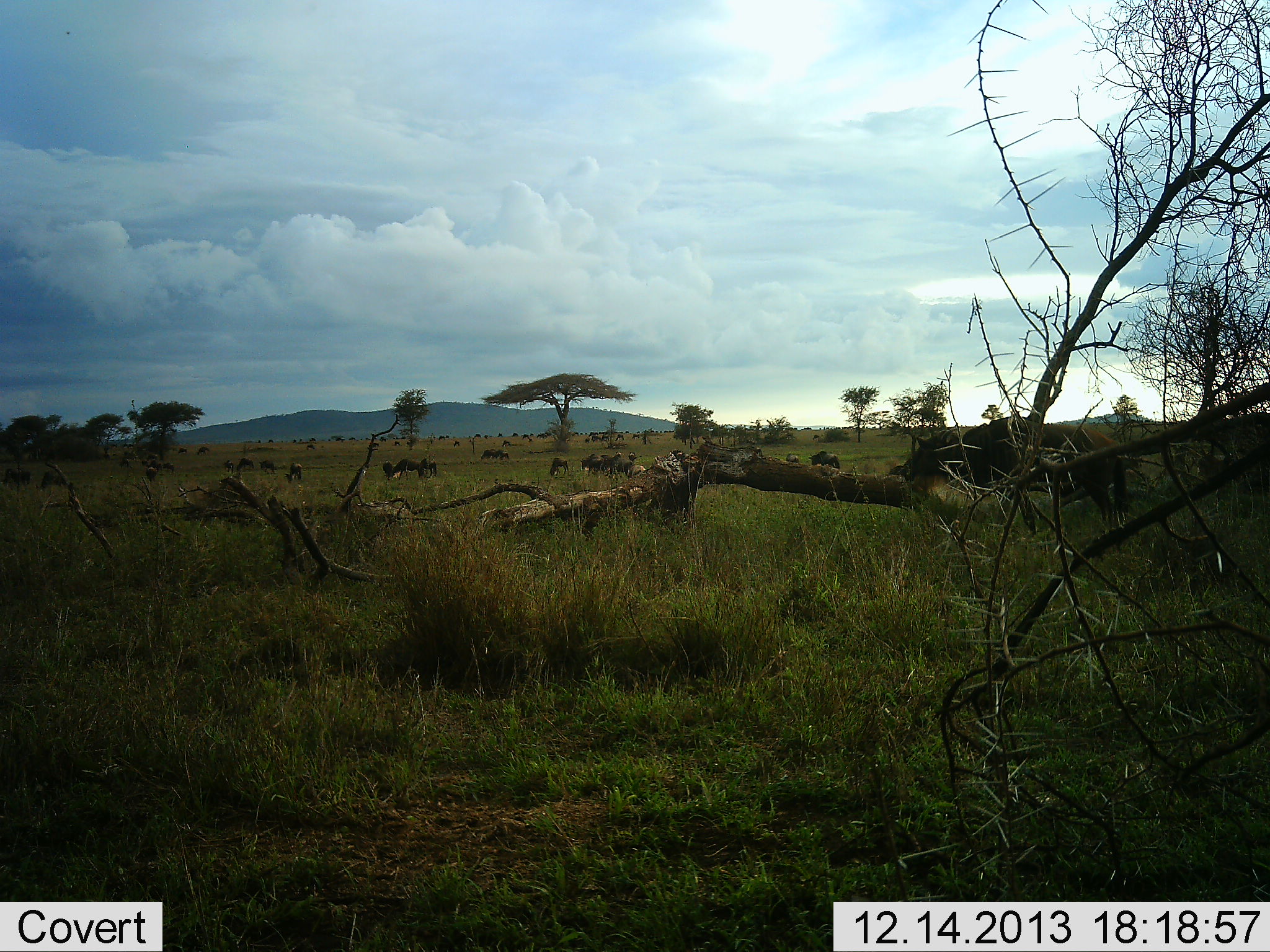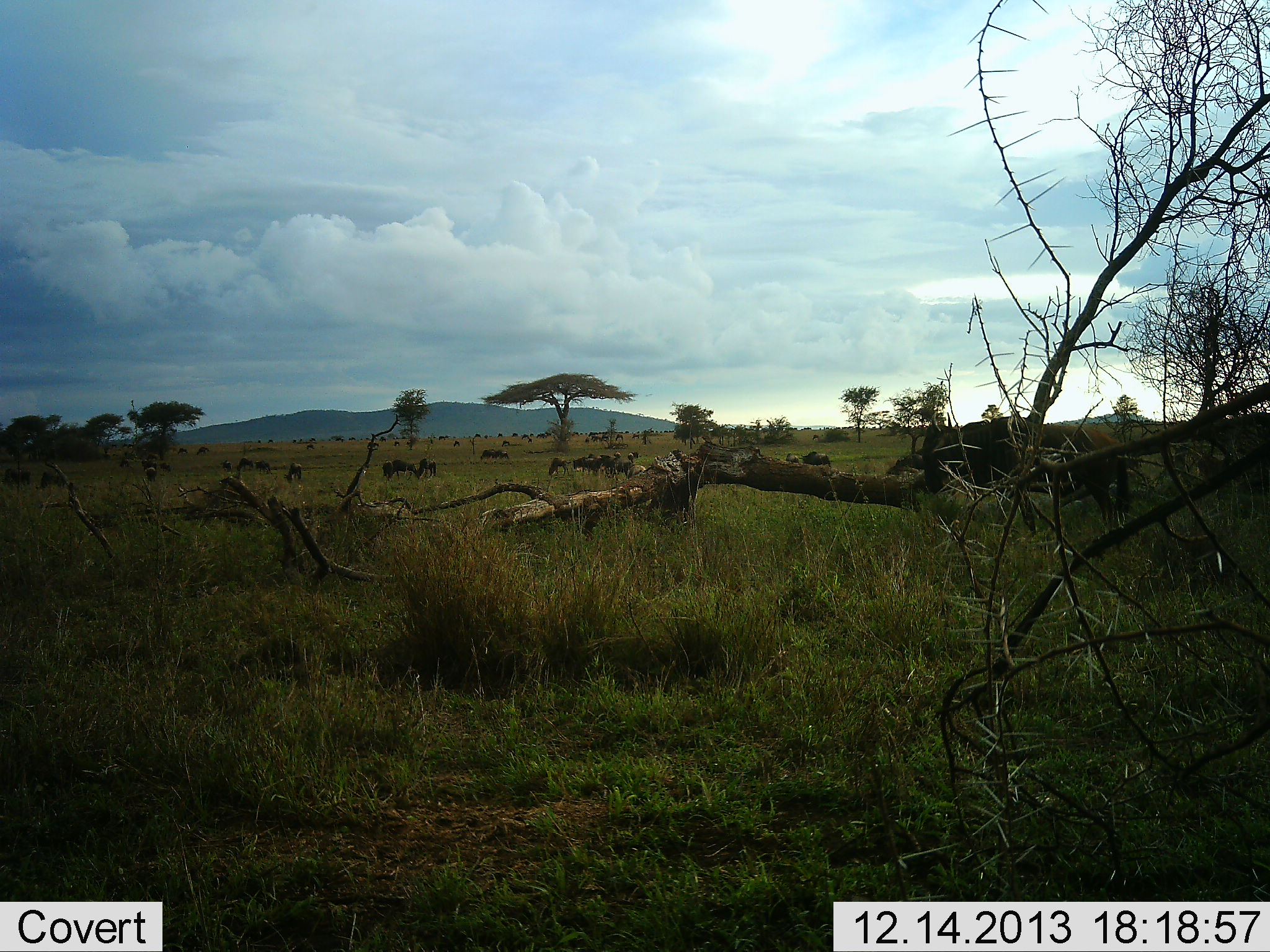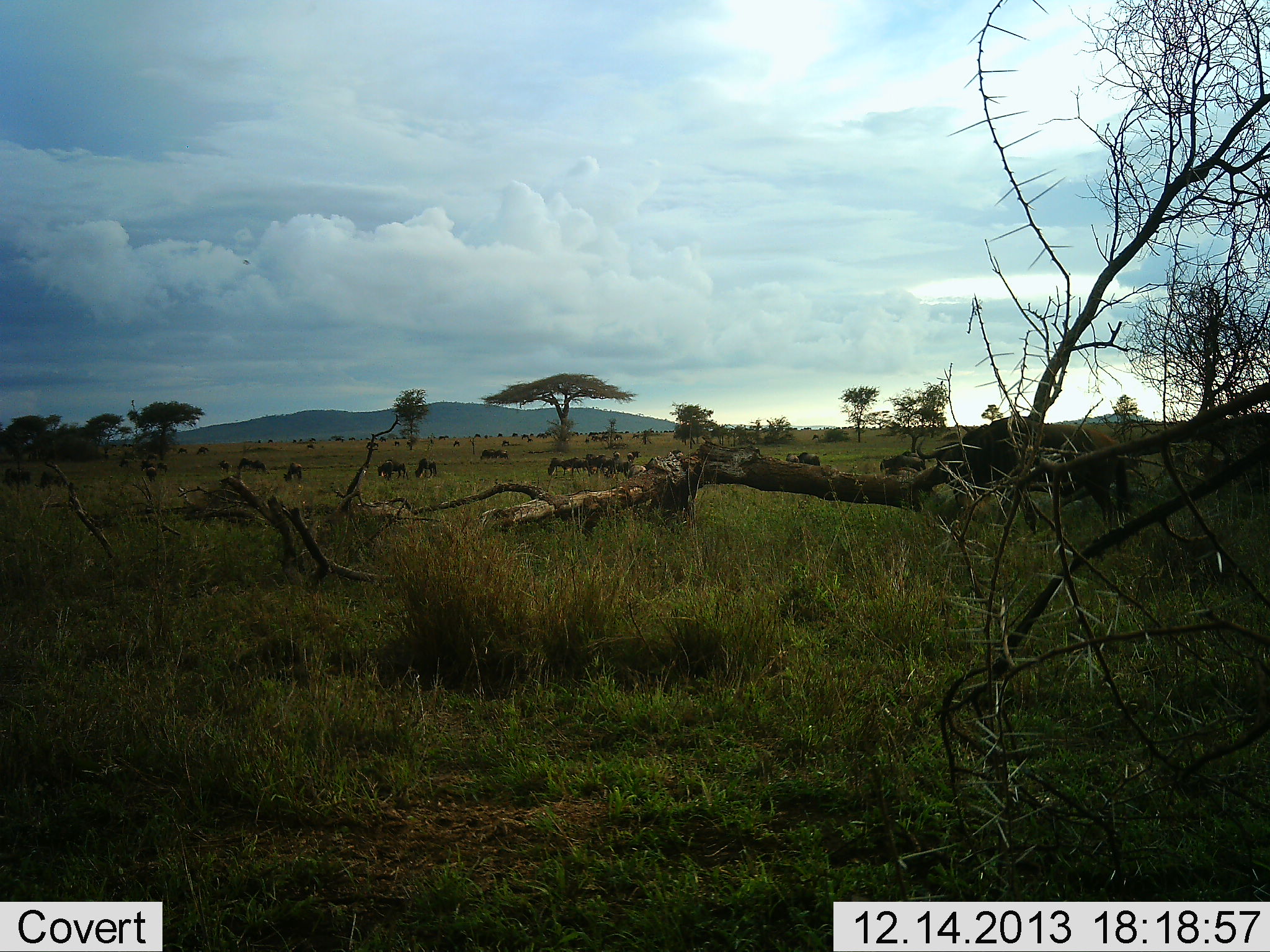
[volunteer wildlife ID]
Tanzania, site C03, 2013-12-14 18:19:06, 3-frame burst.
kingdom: Animalia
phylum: Chordata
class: Mammalia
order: Artiodactyla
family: Bovidae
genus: Connochaetes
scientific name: Connochaetes taurinus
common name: blue wildebeest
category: wildebeest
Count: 11-50.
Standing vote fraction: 36%.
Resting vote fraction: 0%.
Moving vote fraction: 45%.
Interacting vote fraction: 0%.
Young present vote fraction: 0%.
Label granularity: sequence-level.